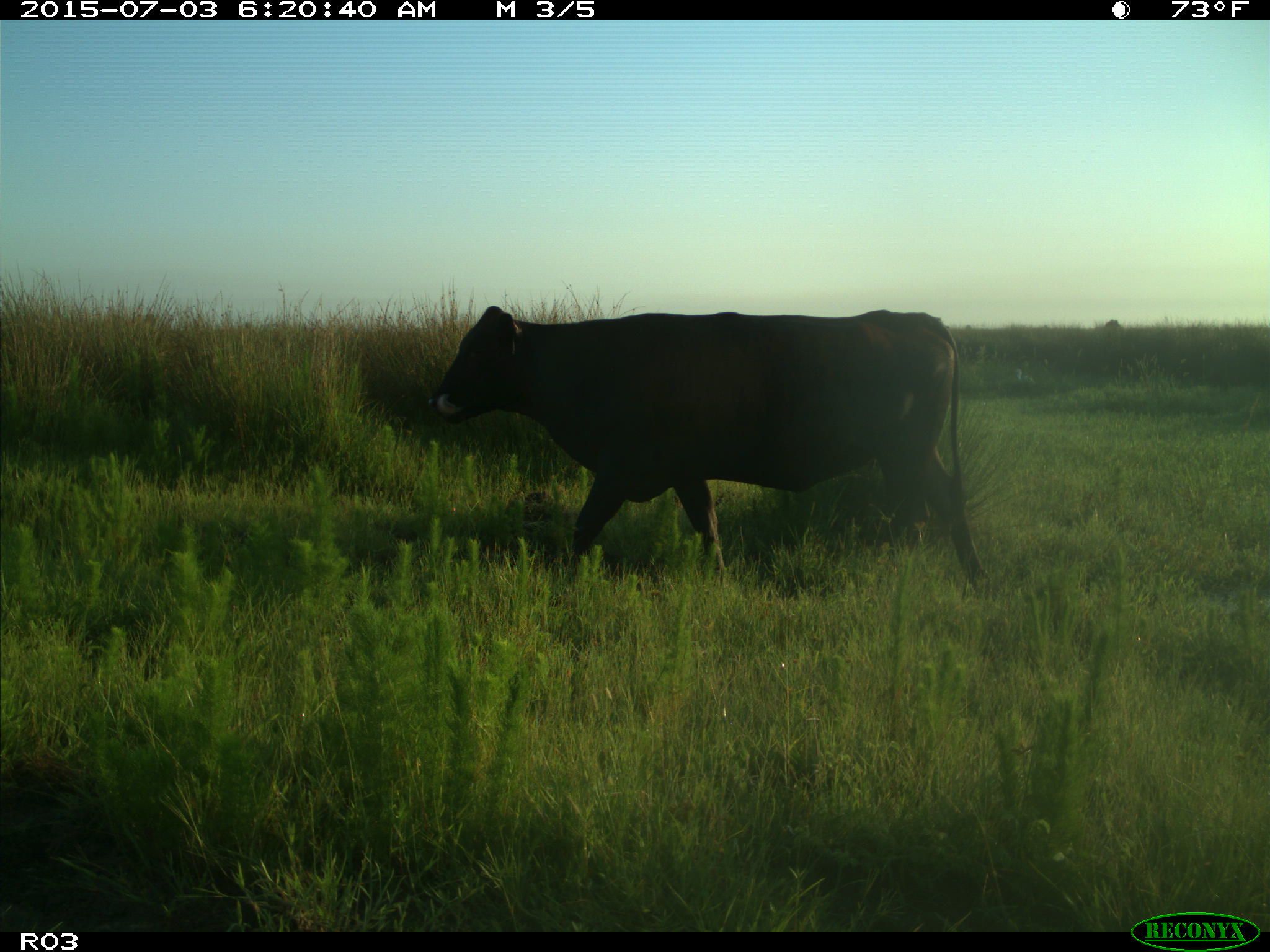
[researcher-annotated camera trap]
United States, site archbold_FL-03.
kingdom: Animalia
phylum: Chordata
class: Mammalia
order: Artiodactyla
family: Bovidae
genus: Bos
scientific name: Bos taurus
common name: domestic cow